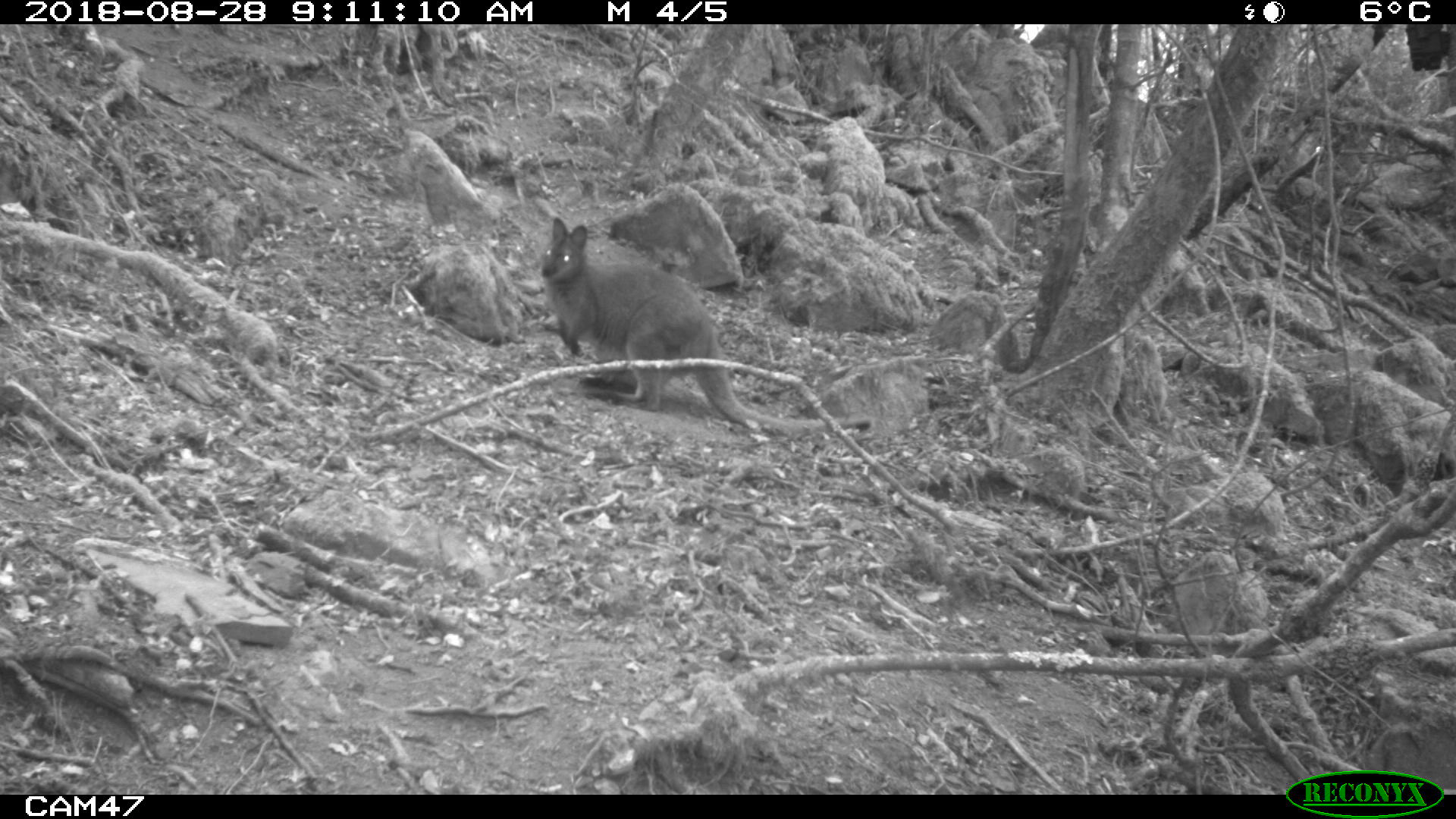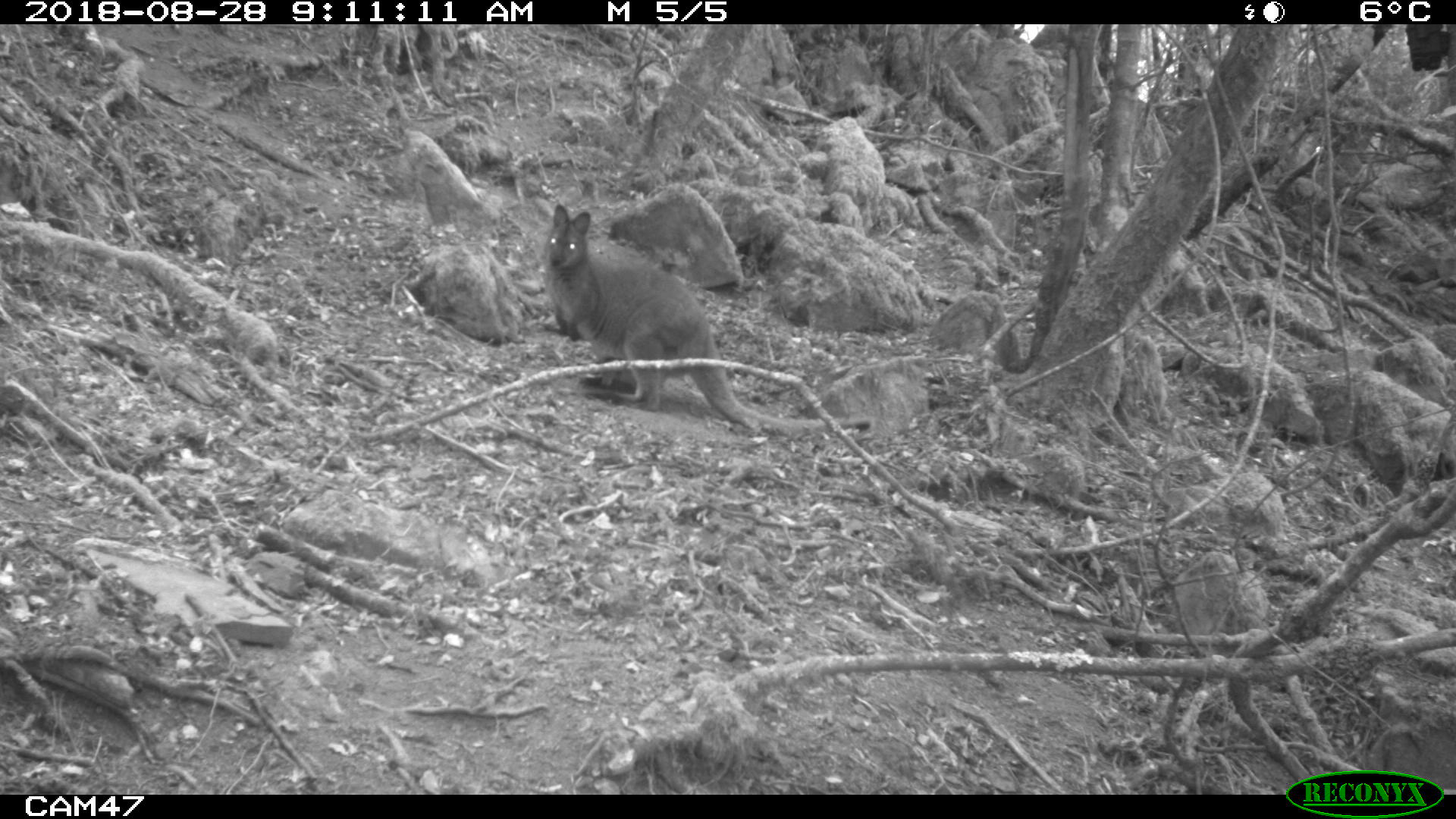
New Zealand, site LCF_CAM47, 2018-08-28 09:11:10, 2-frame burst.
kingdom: Animalia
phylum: Chordata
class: Mammalia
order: Diprotodontia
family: Macropodidae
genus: Notamacropus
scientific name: Notamacropus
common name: wallaby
Wallaby (Notamacropus).